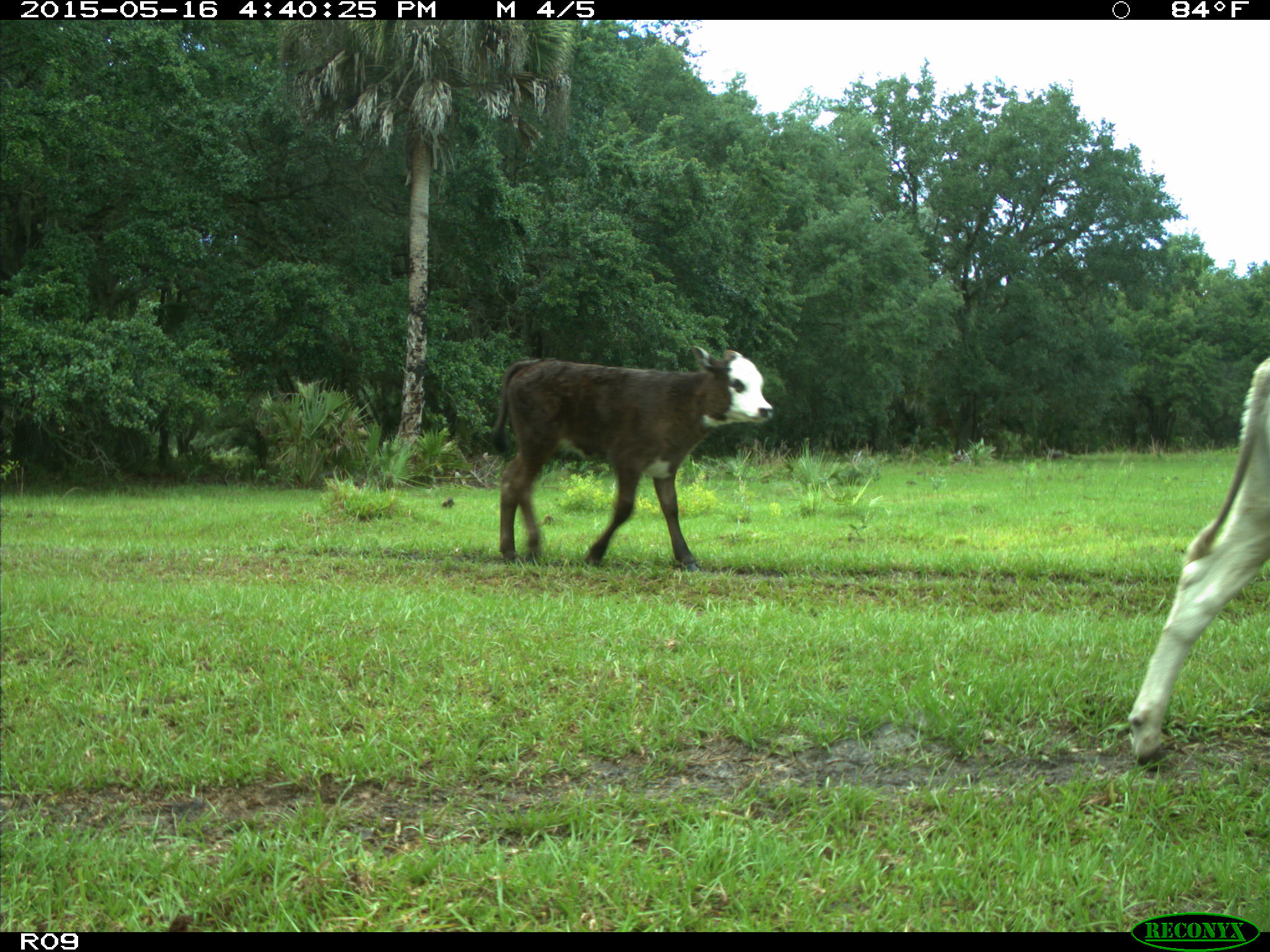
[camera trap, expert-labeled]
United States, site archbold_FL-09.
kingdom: Animalia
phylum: Chordata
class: Mammalia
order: Artiodactyla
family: Bovidae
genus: Bos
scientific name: Bos taurus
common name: domestic cow